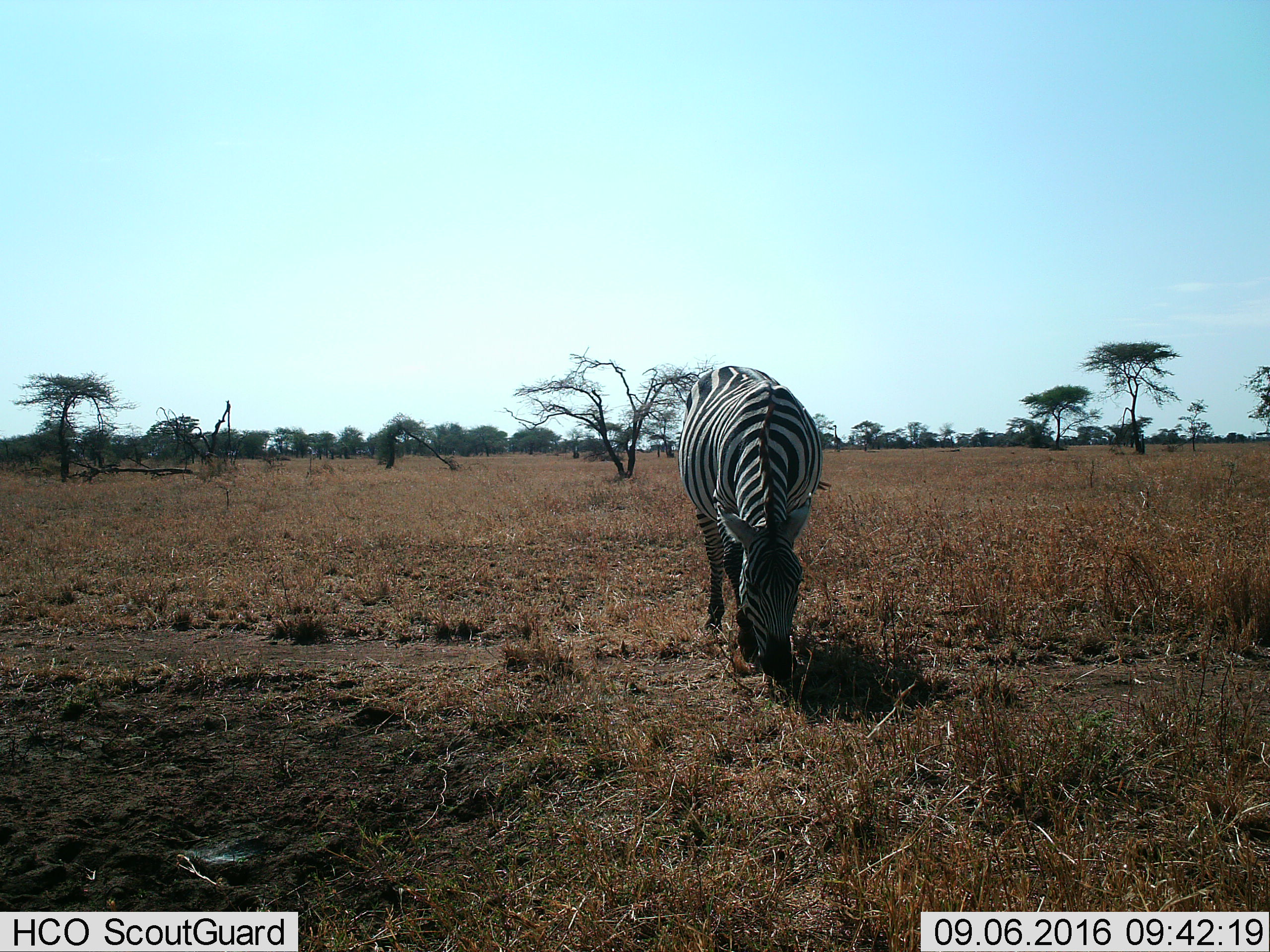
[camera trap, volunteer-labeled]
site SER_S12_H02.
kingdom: Animalia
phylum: Chordata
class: Mammalia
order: Perissodactyla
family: Equidae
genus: Equus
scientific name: Equus quagga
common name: plains zebra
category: zebraplains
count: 1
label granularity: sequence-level